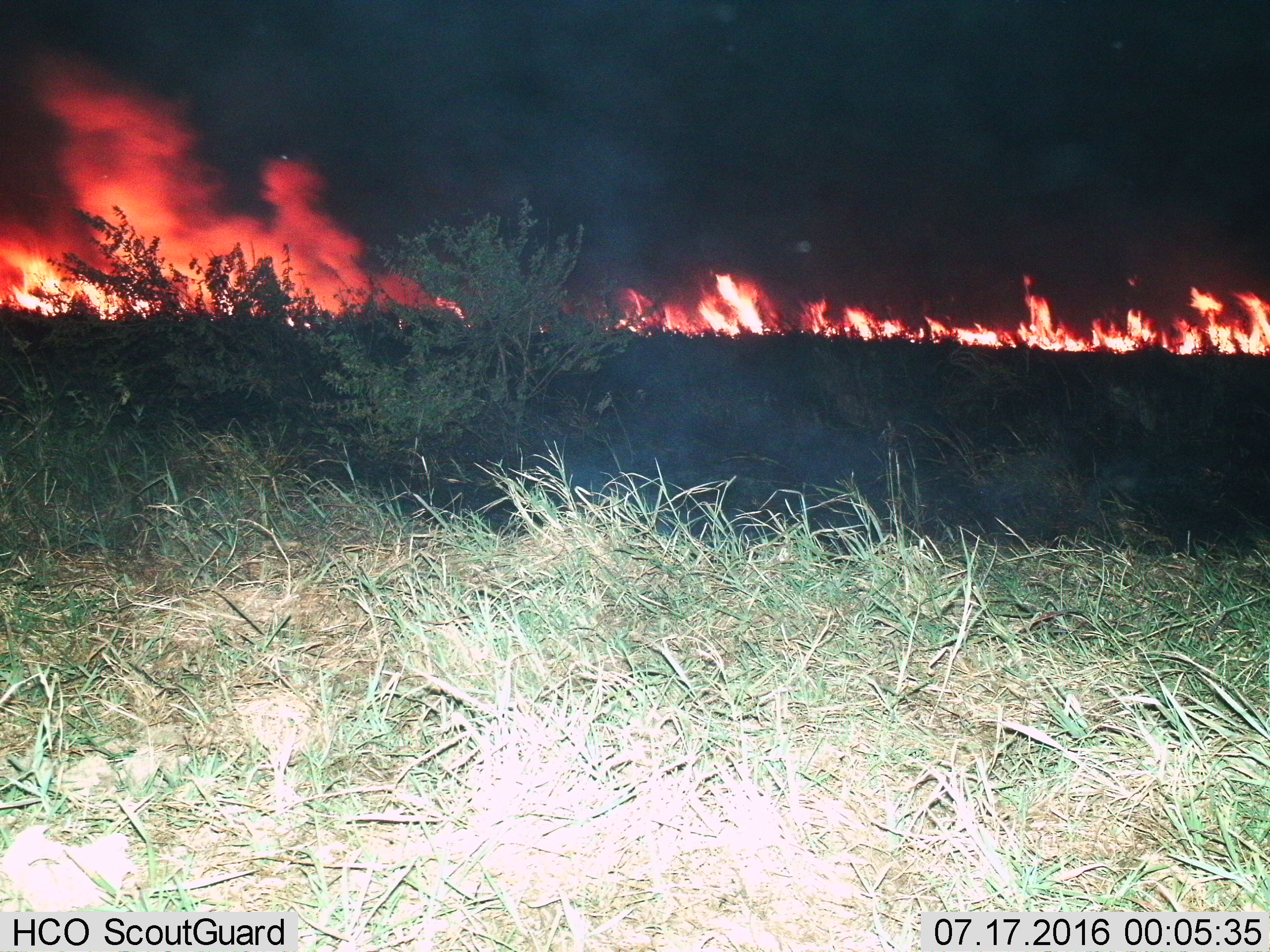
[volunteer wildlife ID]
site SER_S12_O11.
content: unidentified animal